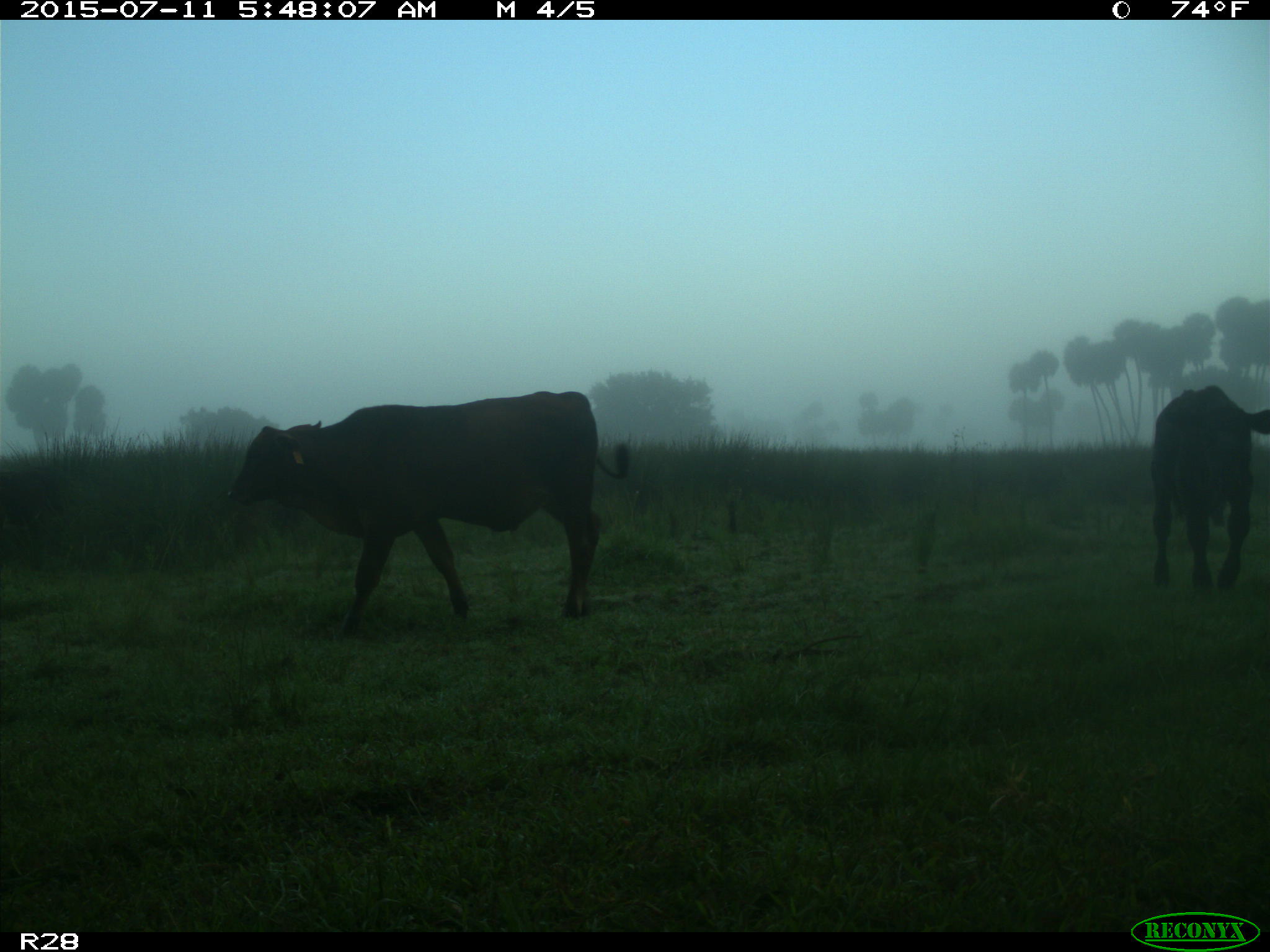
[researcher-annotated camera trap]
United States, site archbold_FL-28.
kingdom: Animalia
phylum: Chordata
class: Mammalia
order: Artiodactyla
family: Bovidae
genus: Bos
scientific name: Bos taurus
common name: domestic cow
Bos taurus (domestic cow).